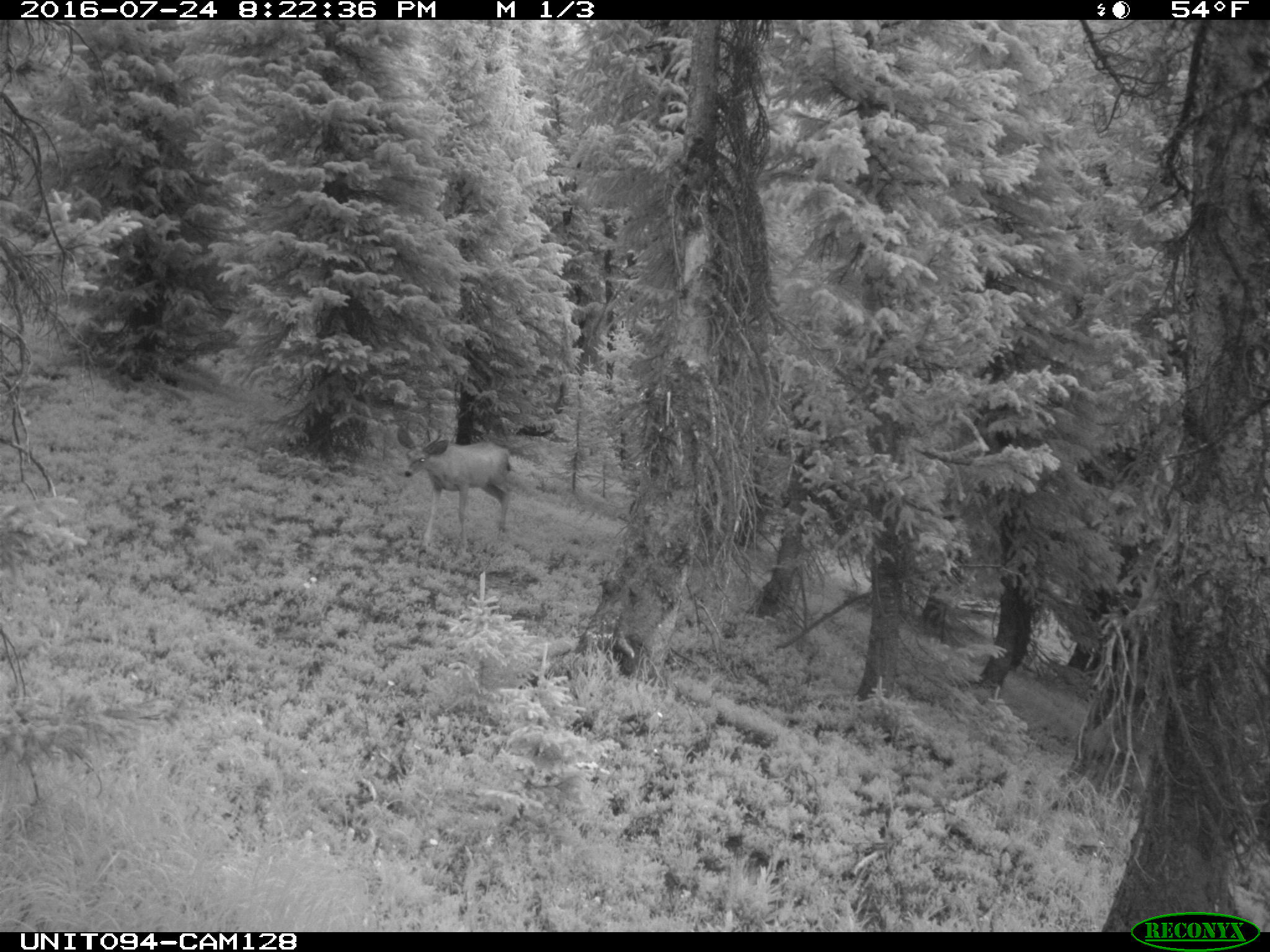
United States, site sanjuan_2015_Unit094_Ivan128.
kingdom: Animalia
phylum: Chordata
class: Mammalia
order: Artiodactyla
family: Cervidae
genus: Odocoileus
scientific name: Odocoileus hemionus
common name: mule deer